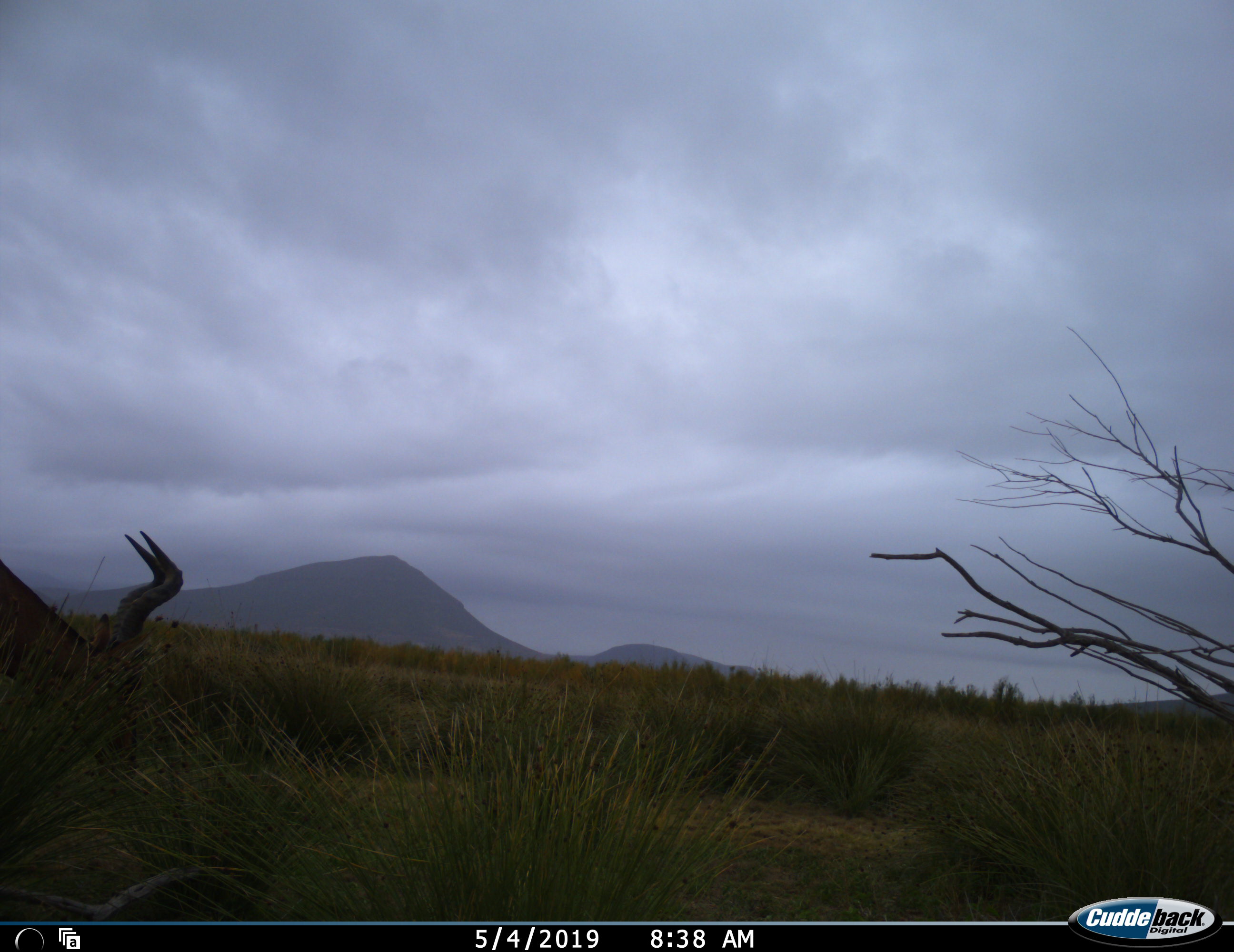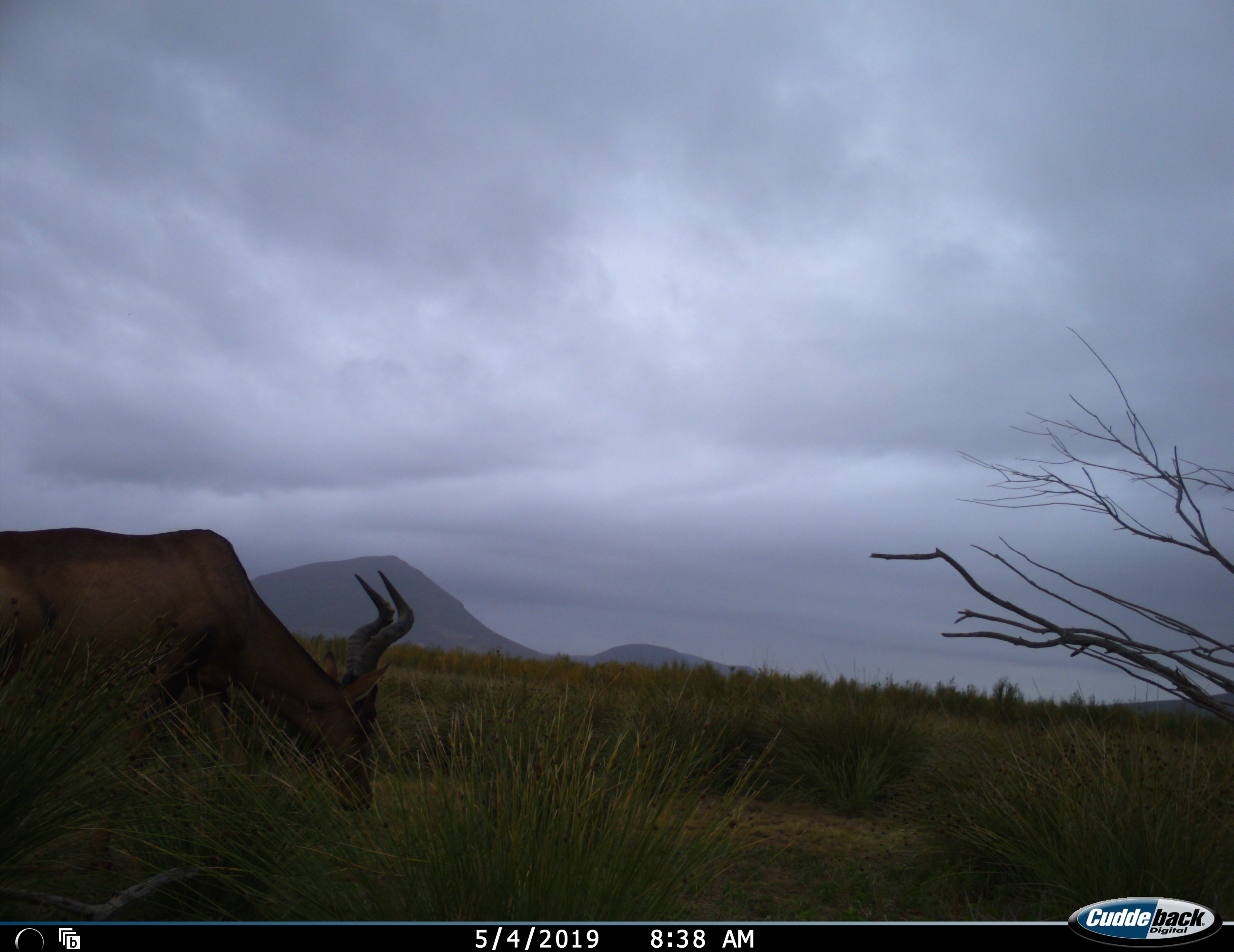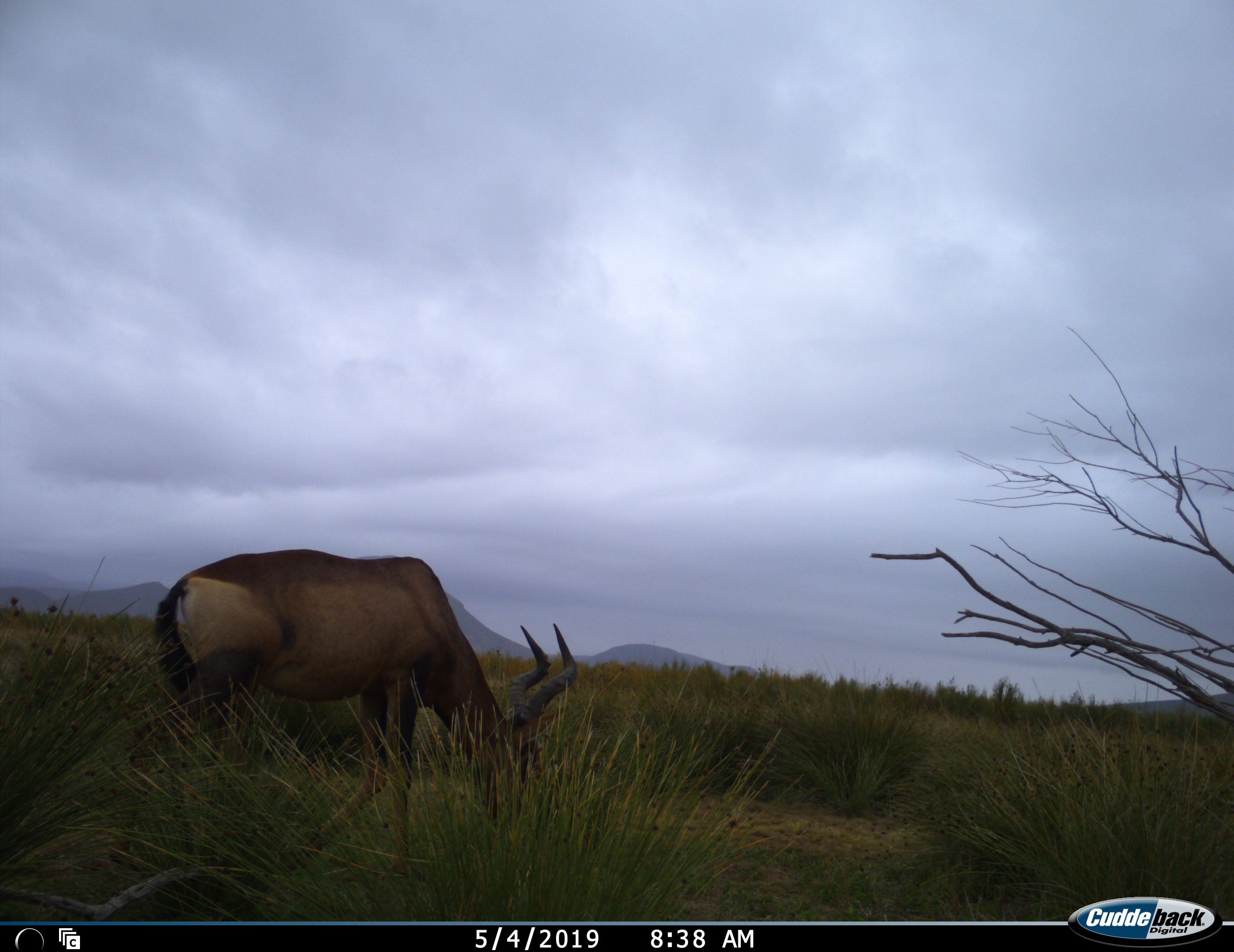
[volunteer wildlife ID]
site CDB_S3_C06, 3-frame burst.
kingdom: Animalia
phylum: Chordata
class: Mammalia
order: Artiodactyla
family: Bovidae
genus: Alcelaphus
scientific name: Alcelaphus buselaphus caama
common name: red hartebeest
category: hartebeestred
Hartebeestred (red hartebeest) (Alcelaphus buselaphus caama), count 1. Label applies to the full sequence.